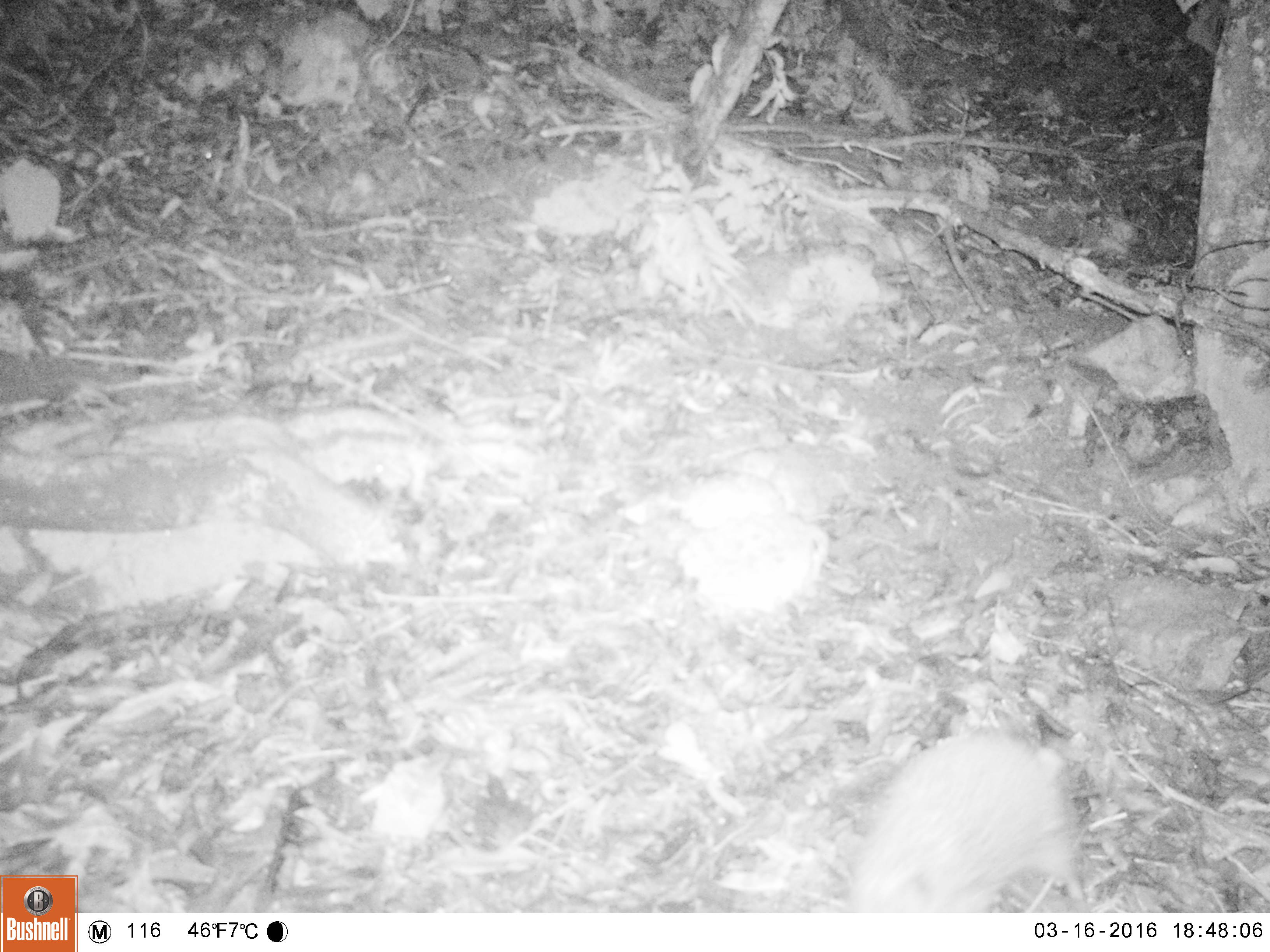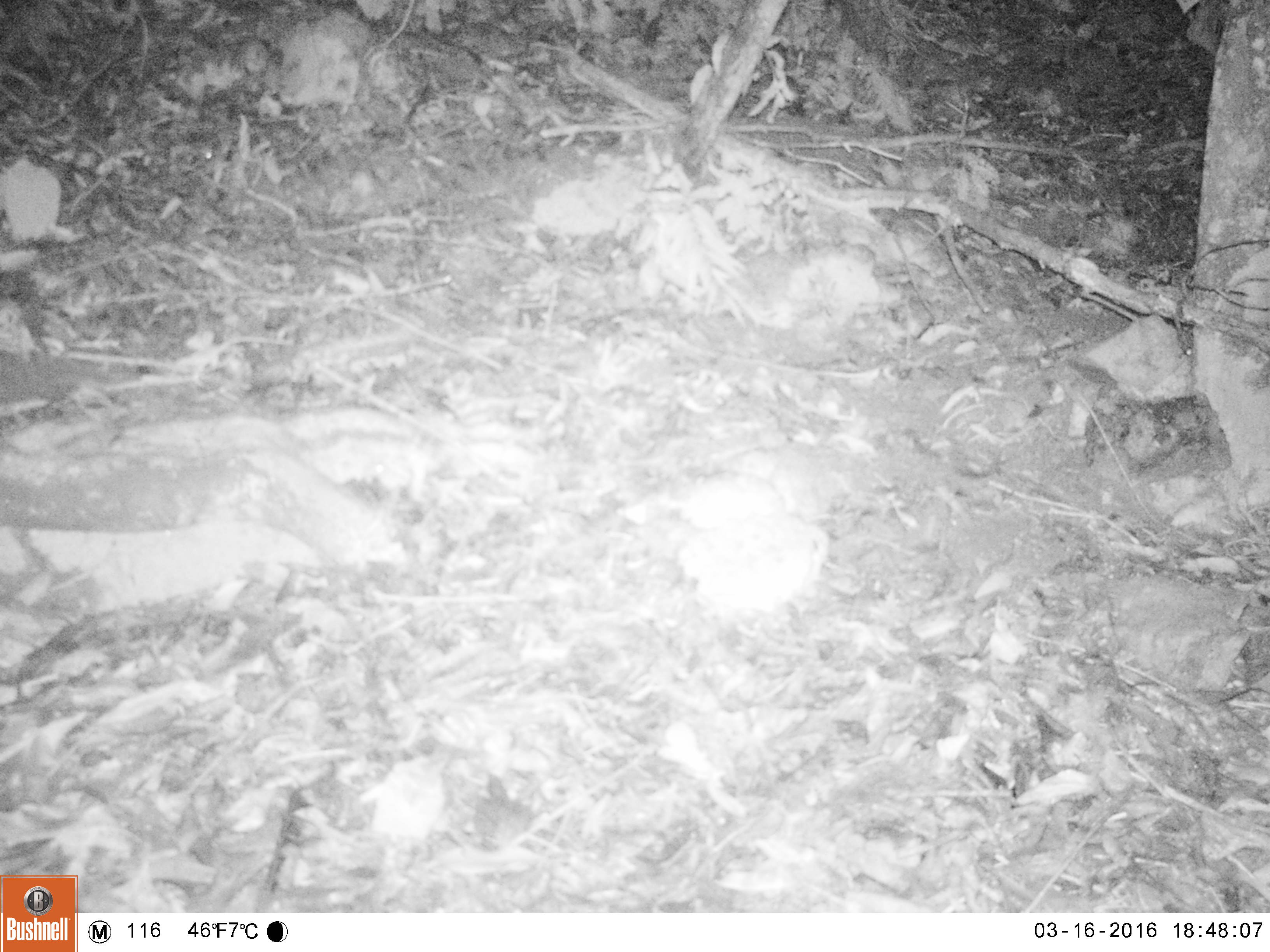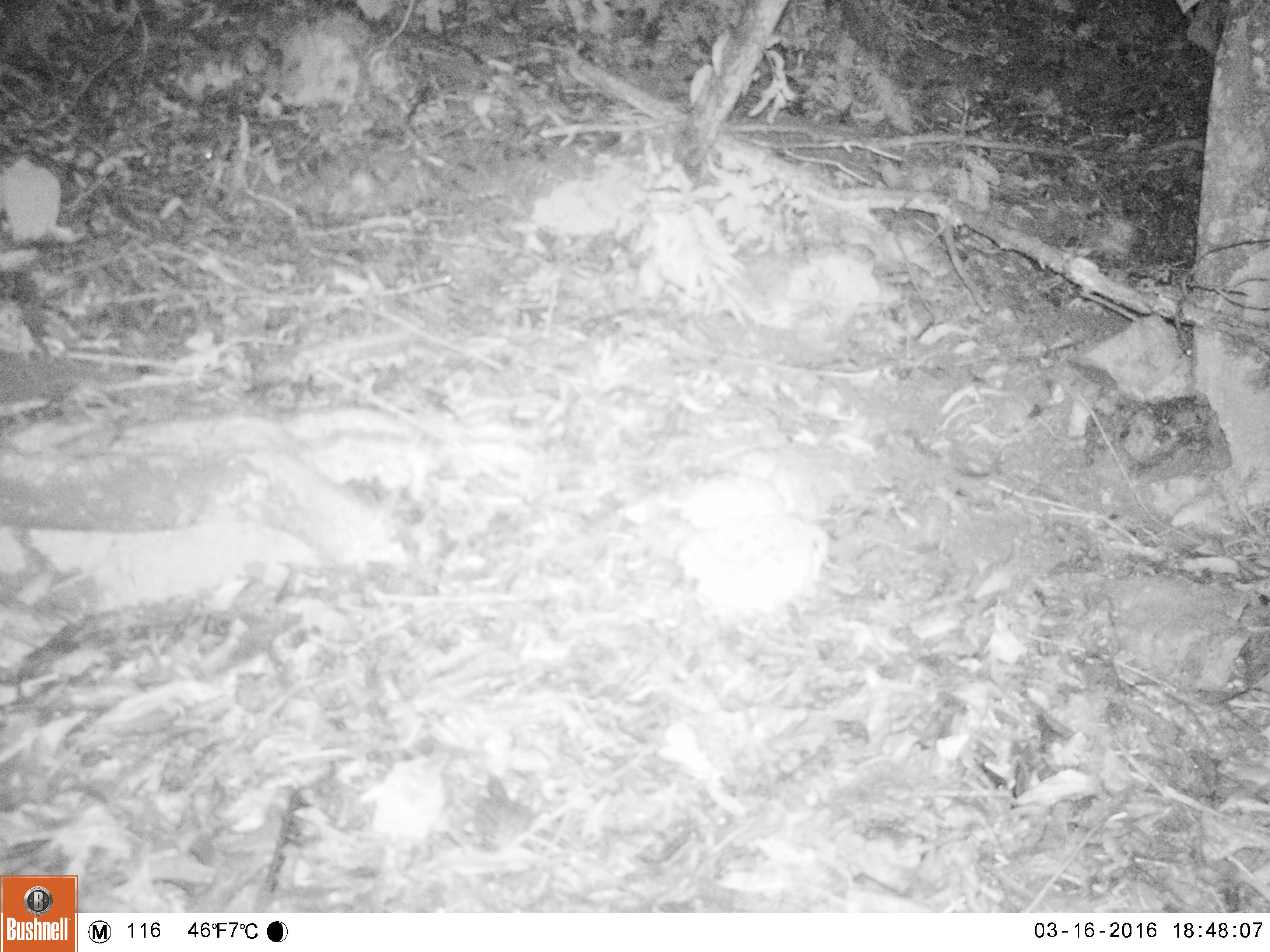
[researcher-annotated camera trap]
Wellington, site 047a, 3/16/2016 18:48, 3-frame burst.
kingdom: Animalia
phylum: Chordata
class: Mammalia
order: Eulipotyphla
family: Erinaceidae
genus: Erinaceus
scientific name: Erinaceus europaeus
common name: hedgehog